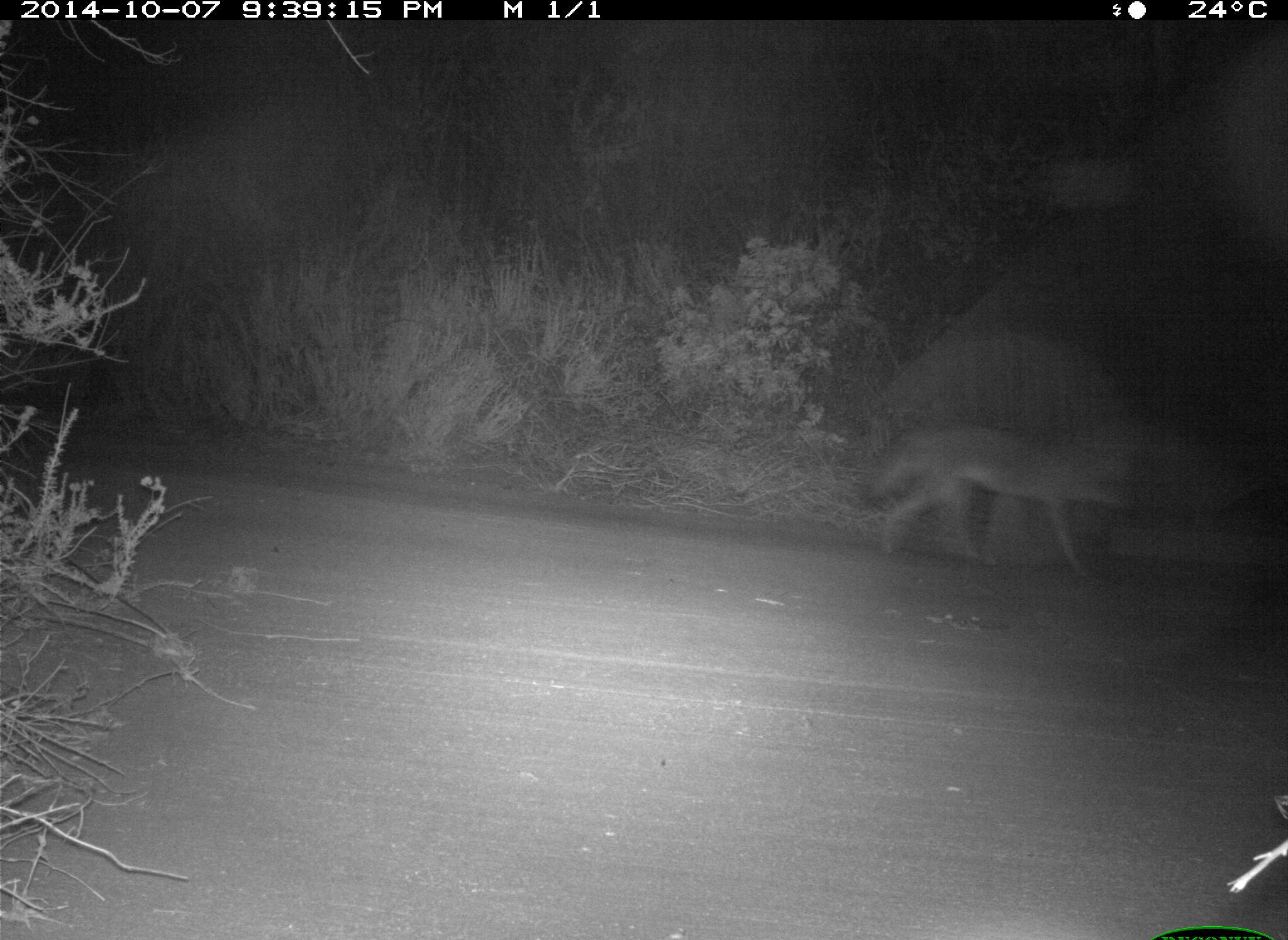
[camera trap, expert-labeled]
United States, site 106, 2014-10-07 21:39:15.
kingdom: Animalia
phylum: Chordata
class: Mammalia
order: Carnivora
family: Canidae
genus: Canis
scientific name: Canis latrans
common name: coyote